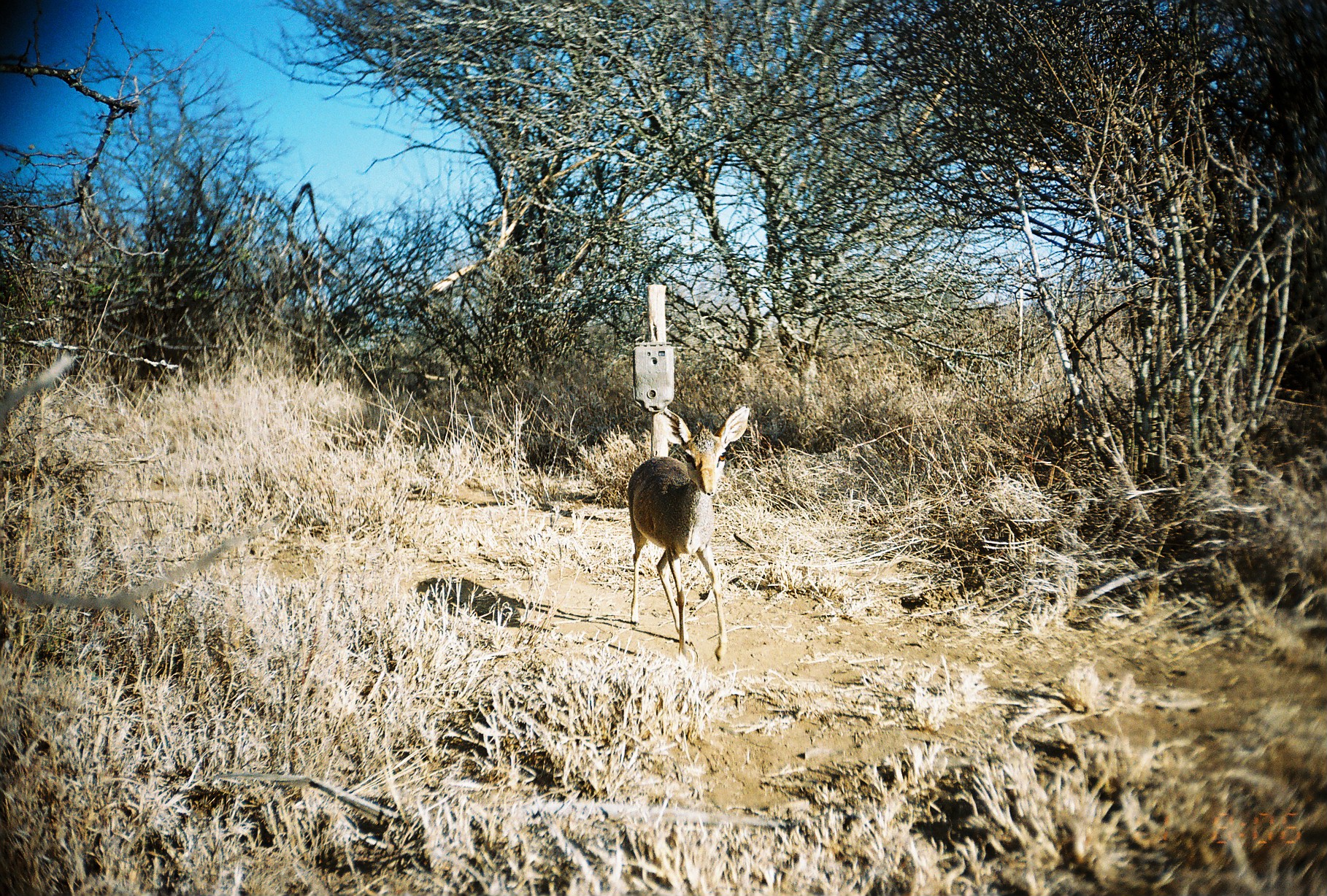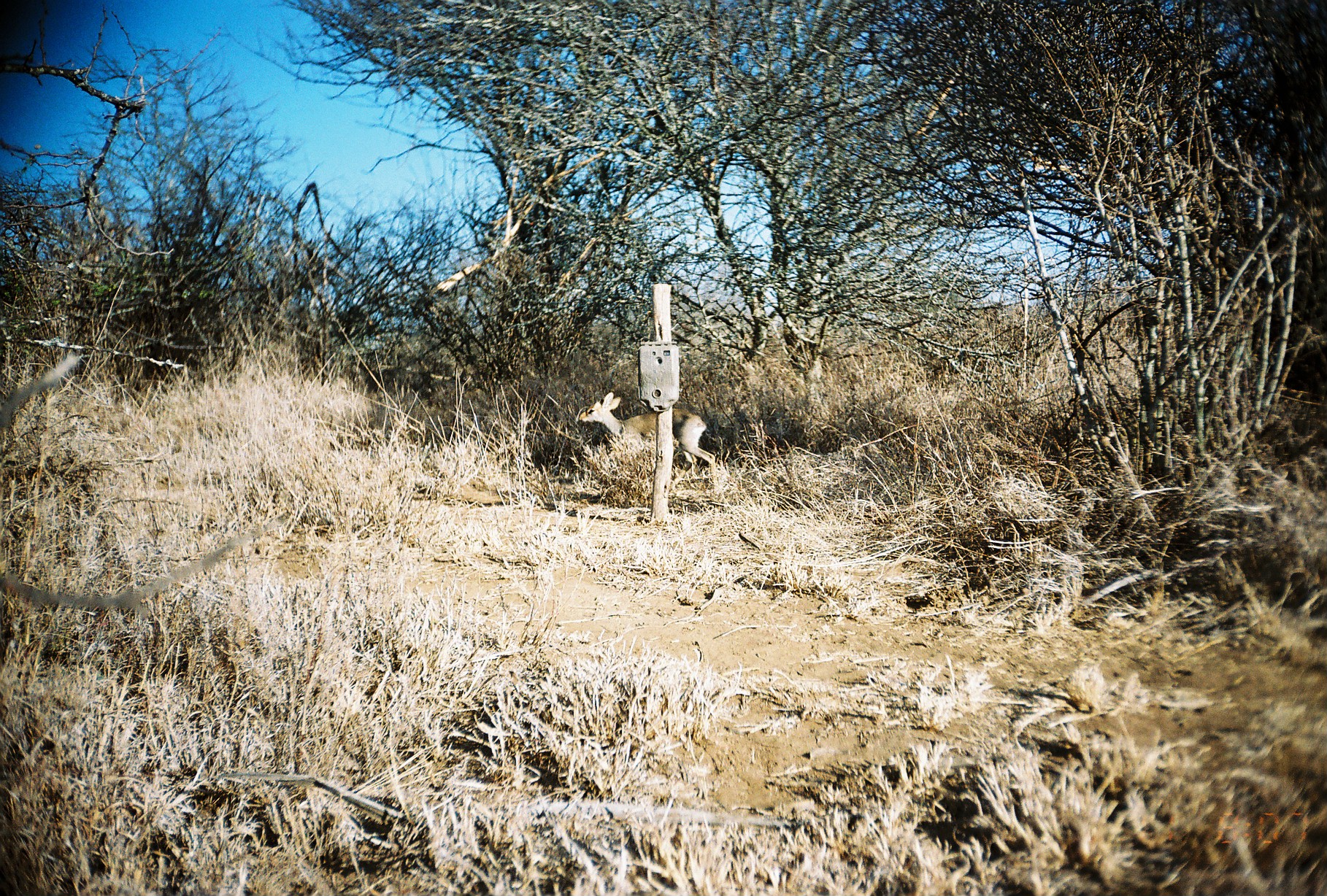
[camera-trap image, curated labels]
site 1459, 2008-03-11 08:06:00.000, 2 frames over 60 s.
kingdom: Animalia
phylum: Chordata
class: Mammalia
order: Artiodactyla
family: Bovidae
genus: Madoqua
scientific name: Madoqua guentheri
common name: günther's dik-dik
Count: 1.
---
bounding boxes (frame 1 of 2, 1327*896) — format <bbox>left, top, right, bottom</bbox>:
madoqua guentheri: <bbox>625, 401, 749, 663</bbox>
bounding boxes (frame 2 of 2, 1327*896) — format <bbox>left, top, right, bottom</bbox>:
madoqua guentheri: <bbox>578, 391, 717, 494</bbox>